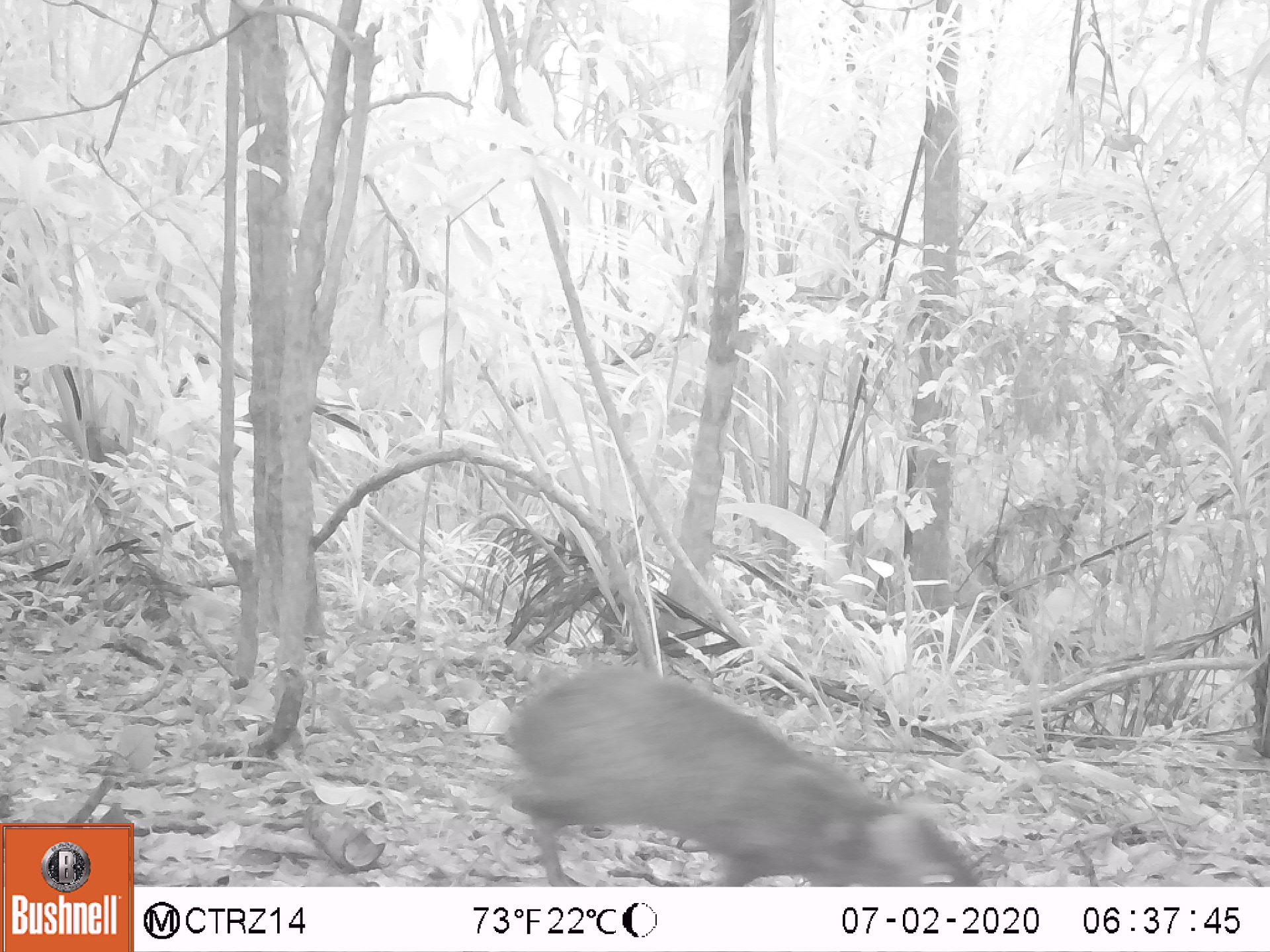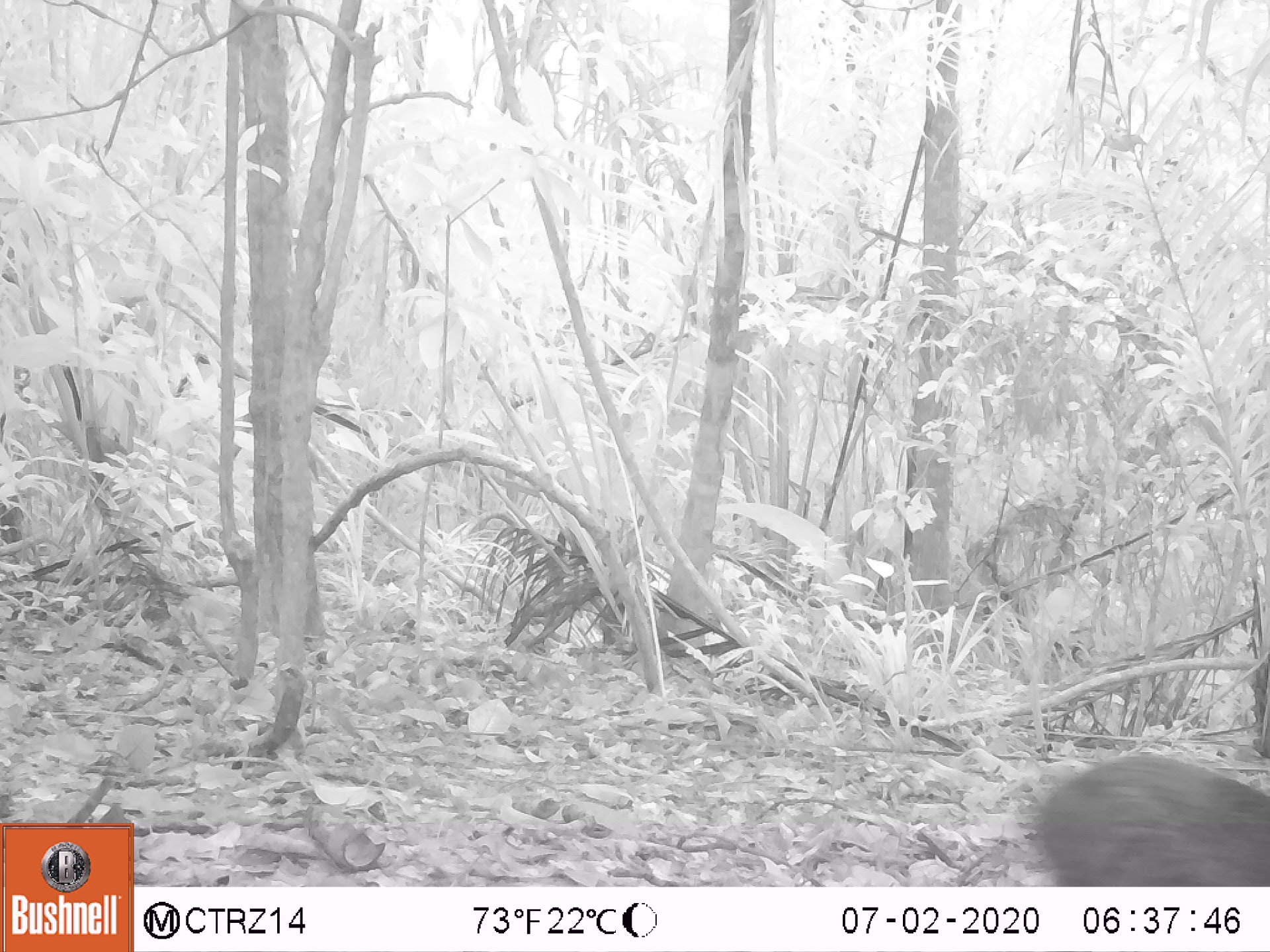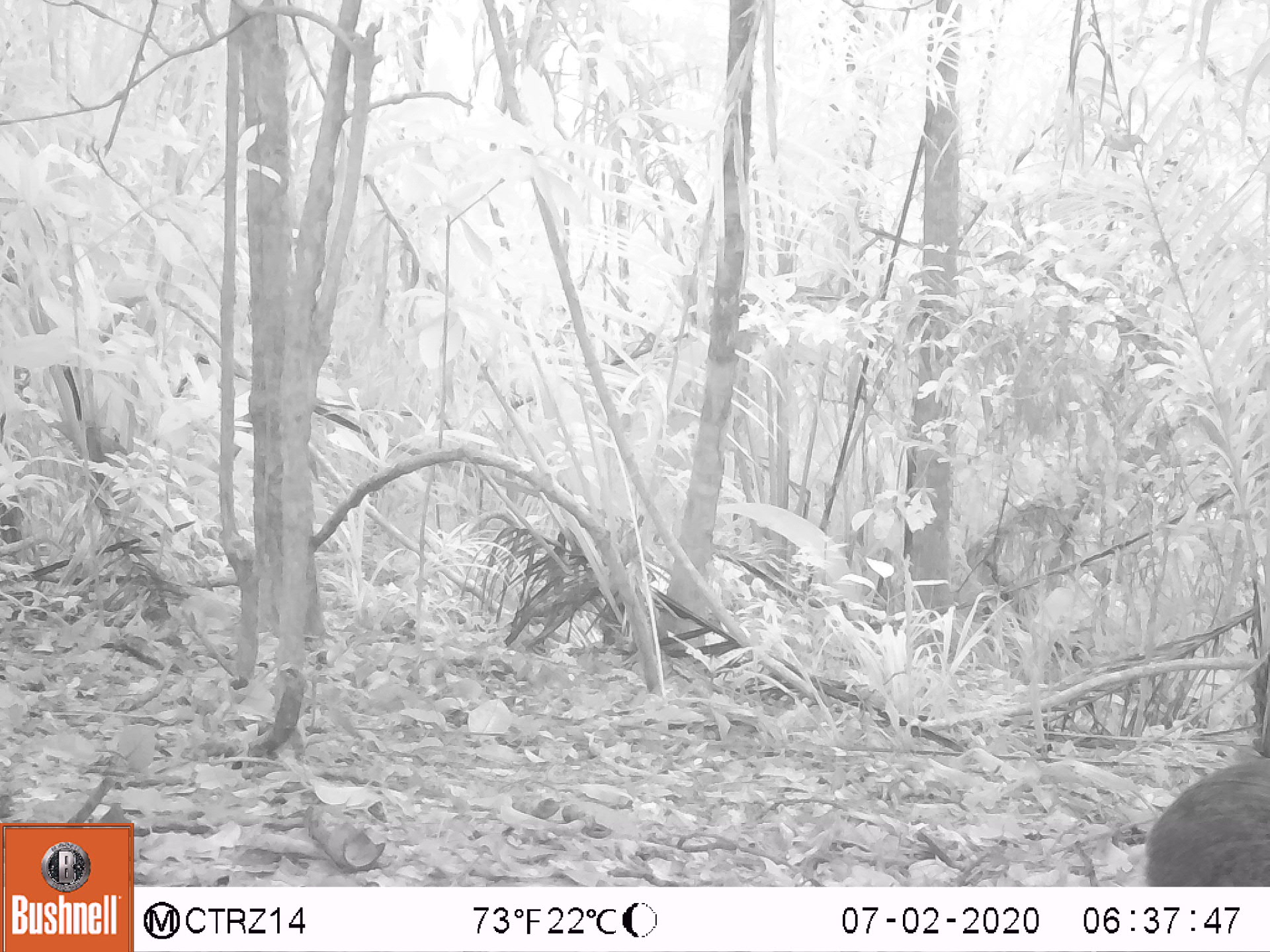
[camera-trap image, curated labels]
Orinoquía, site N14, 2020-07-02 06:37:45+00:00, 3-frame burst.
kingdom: Animalia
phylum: Chordata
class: Mammalia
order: Rodentia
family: Dasyproctidae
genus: Dasyprocta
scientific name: Dasyprocta fuliginosa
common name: black agouti